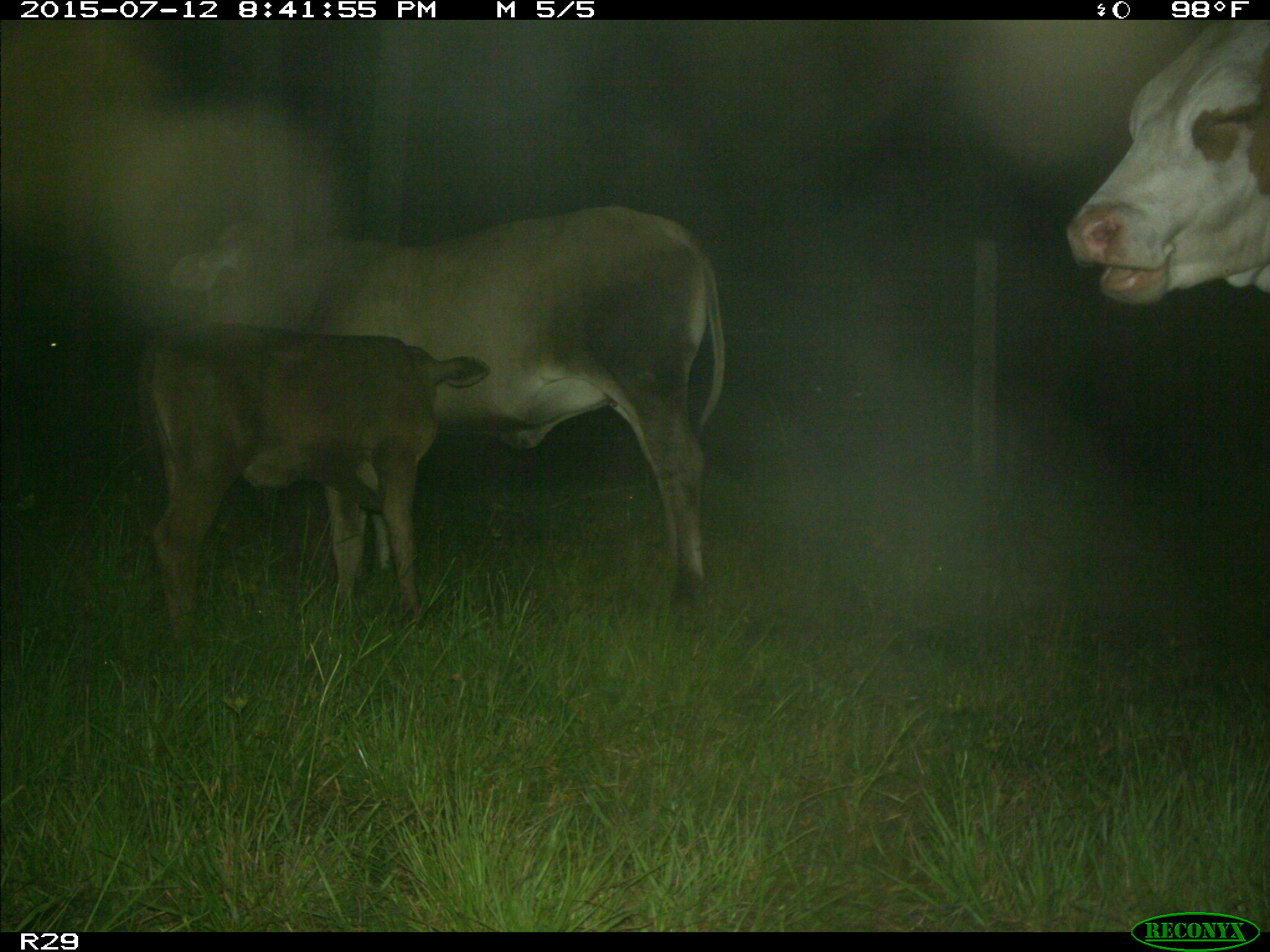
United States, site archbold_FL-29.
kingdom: Animalia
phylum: Chordata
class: Mammalia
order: Artiodactyla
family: Bovidae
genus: Bos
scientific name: Bos taurus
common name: domestic cow